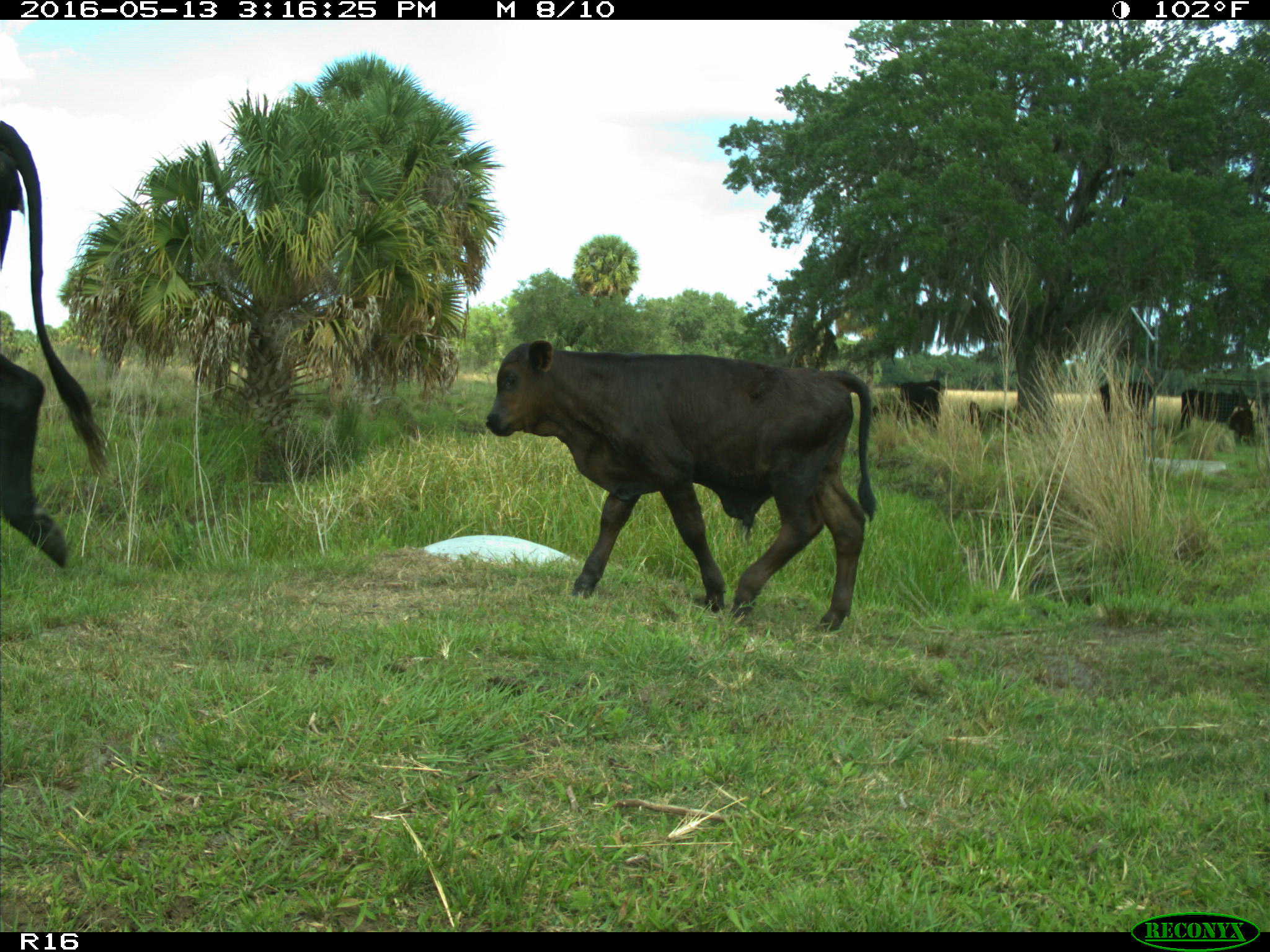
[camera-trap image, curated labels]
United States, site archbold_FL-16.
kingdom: Animalia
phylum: Chordata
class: Mammalia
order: Artiodactyla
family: Bovidae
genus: Bos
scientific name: Bos taurus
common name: domestic cow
Bos taurus (domestic cow).